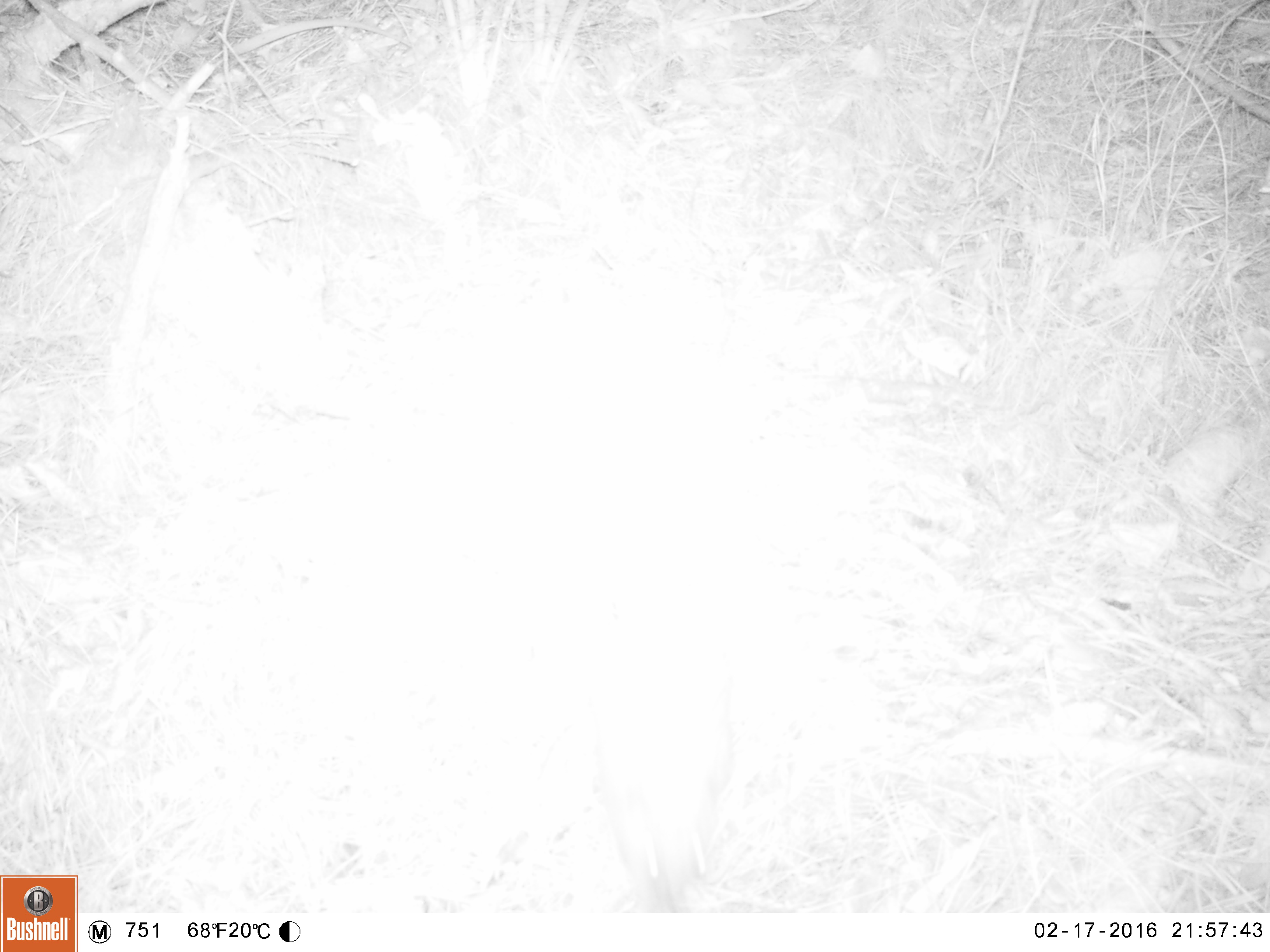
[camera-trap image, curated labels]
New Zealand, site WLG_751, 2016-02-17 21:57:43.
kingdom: Animalia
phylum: Chordata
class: Mammalia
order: Eulipotyphla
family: Erinaceidae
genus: Erinaceus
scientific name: Erinaceus europaeus europaeus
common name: european hedgehog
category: hedgehog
Hedgehog (european hedgehog) (Erinaceus europaeus europaeus).